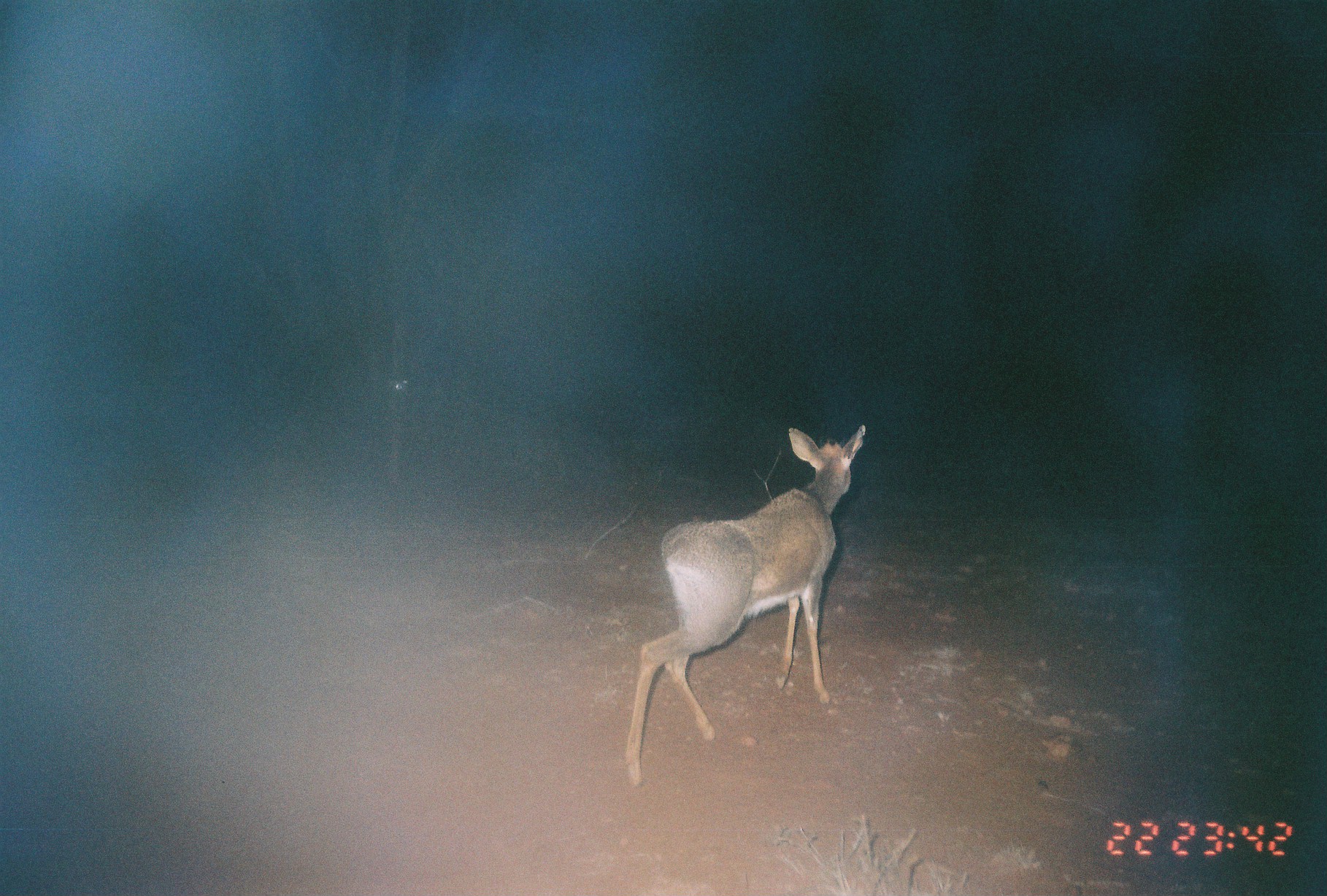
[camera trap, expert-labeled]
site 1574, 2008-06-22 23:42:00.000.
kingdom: Animalia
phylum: Chordata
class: Mammalia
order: Artiodactyla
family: Bovidae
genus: Madoqua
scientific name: Madoqua guentheri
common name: günther's dik-dik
Madoqua guentheri (günther's dik-dik), count 1.